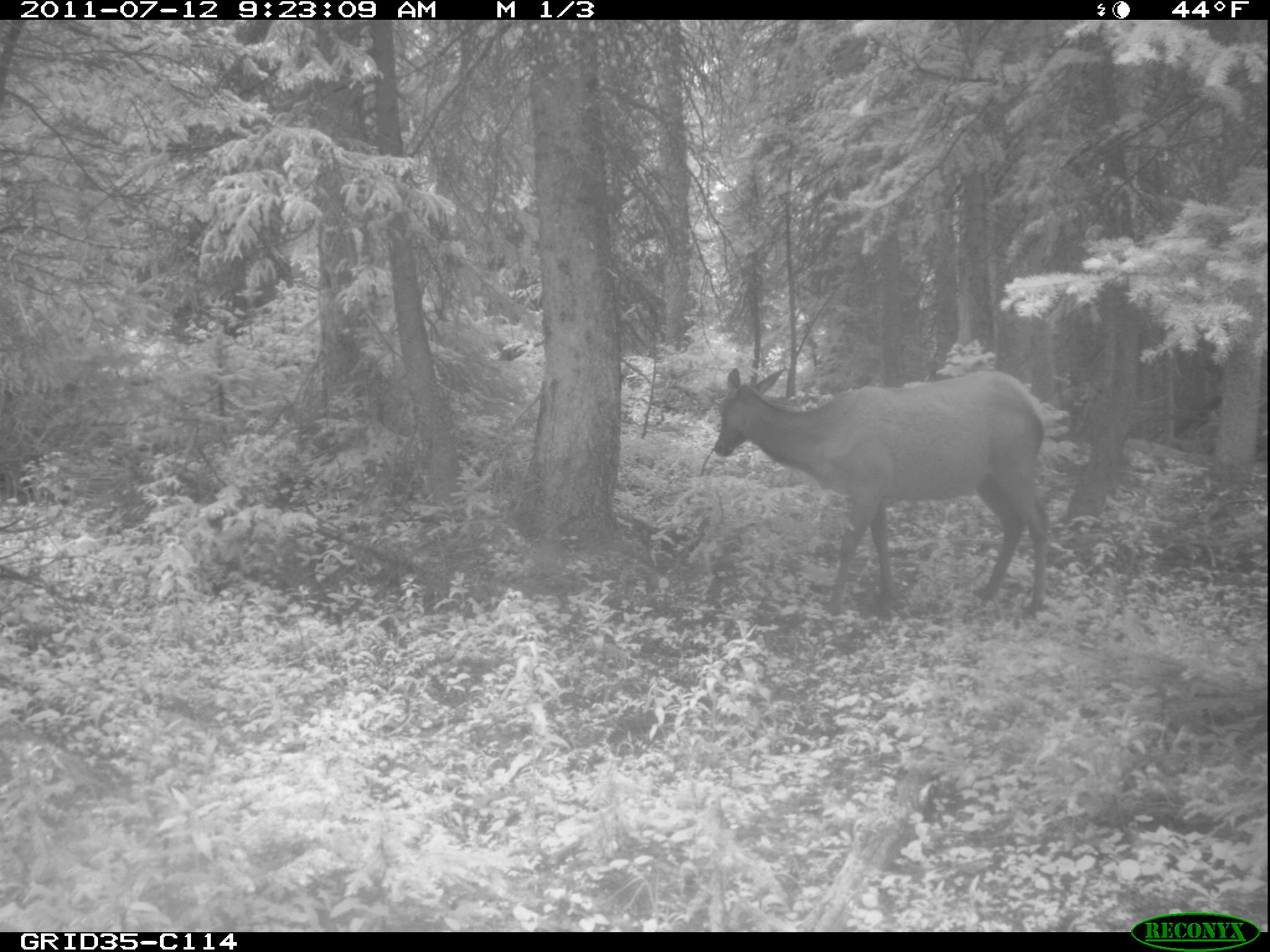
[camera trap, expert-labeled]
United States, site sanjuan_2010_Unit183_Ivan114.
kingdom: Animalia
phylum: Chordata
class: Mammalia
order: Artiodactyla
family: Cervidae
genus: Cervus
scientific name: Cervus elaphus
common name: red deer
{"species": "Cervus elaphus (red deer)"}